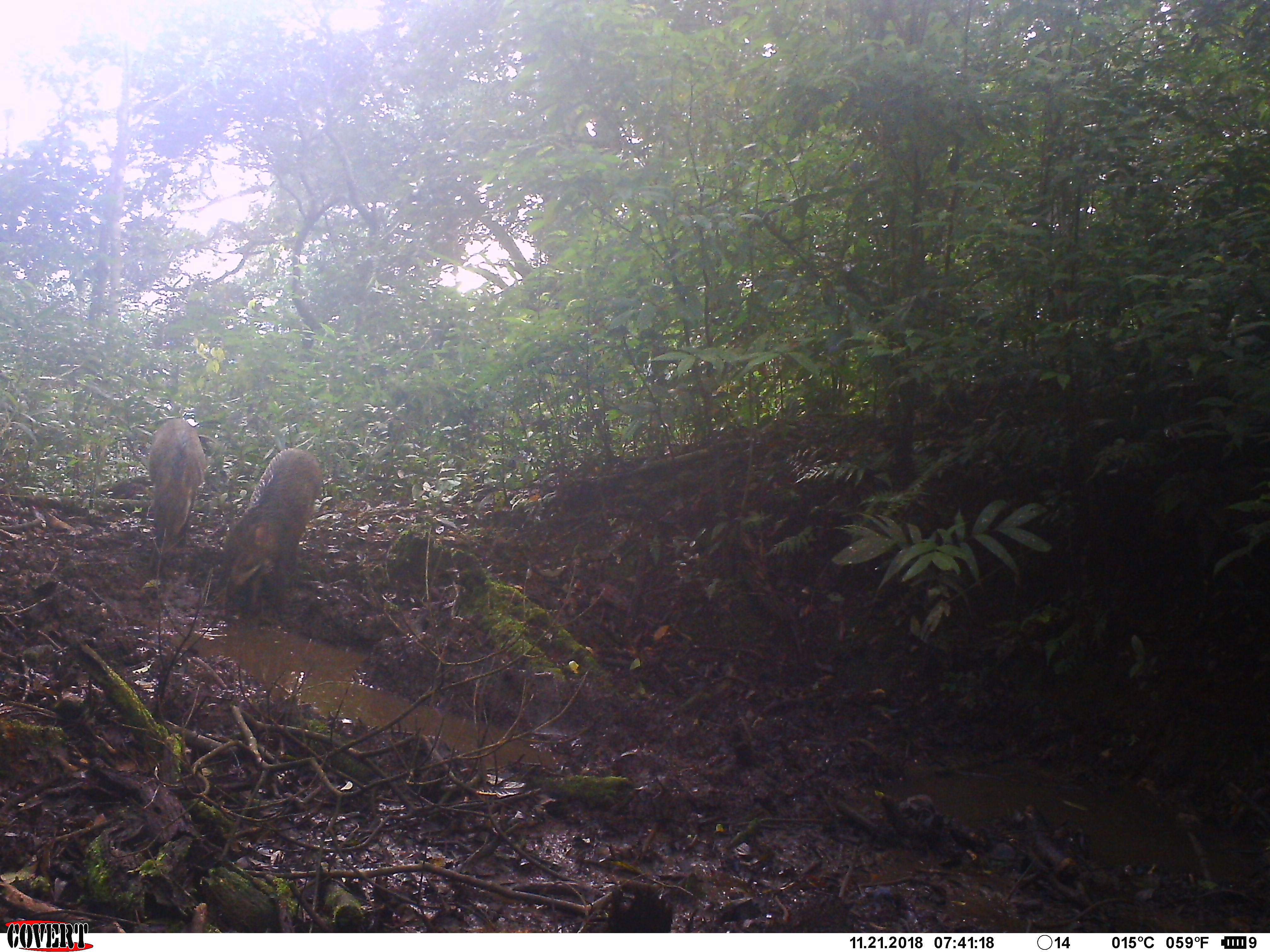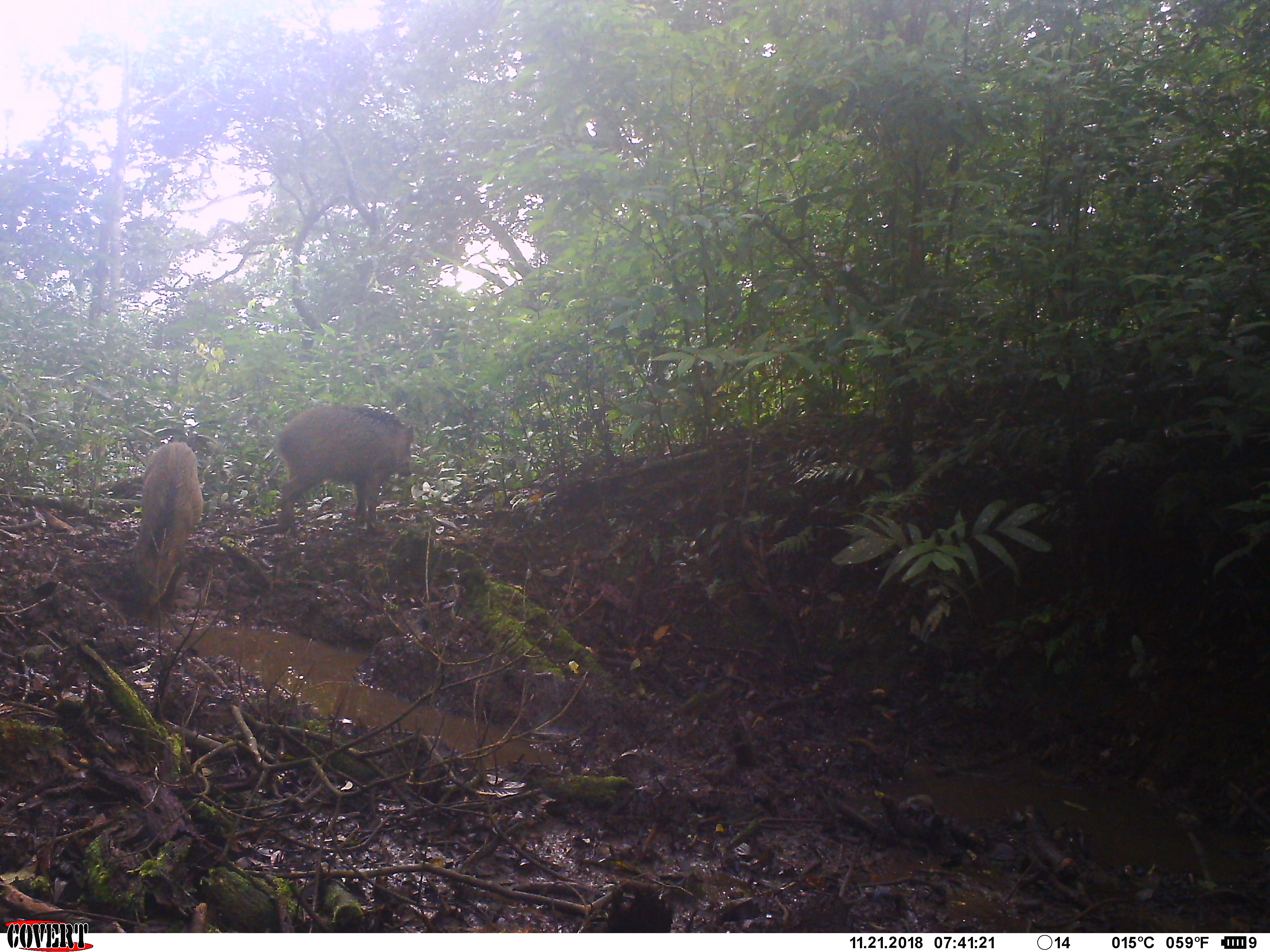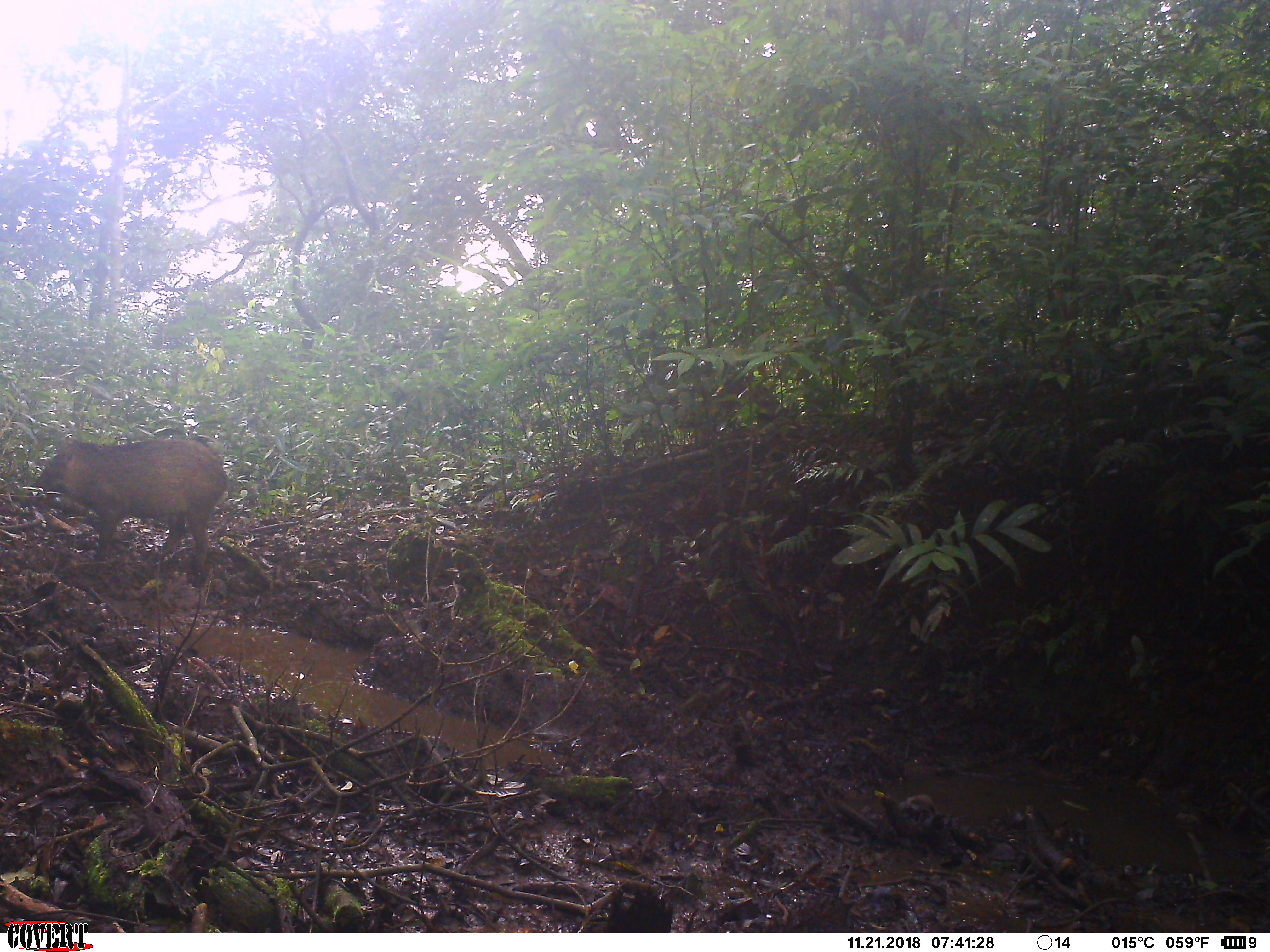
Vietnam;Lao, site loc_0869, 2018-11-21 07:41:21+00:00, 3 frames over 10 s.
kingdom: Animalia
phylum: Chordata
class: Mammalia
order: Artiodactyla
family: Suidae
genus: Sus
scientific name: Sus scrofa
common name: eurasian wild pig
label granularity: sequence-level